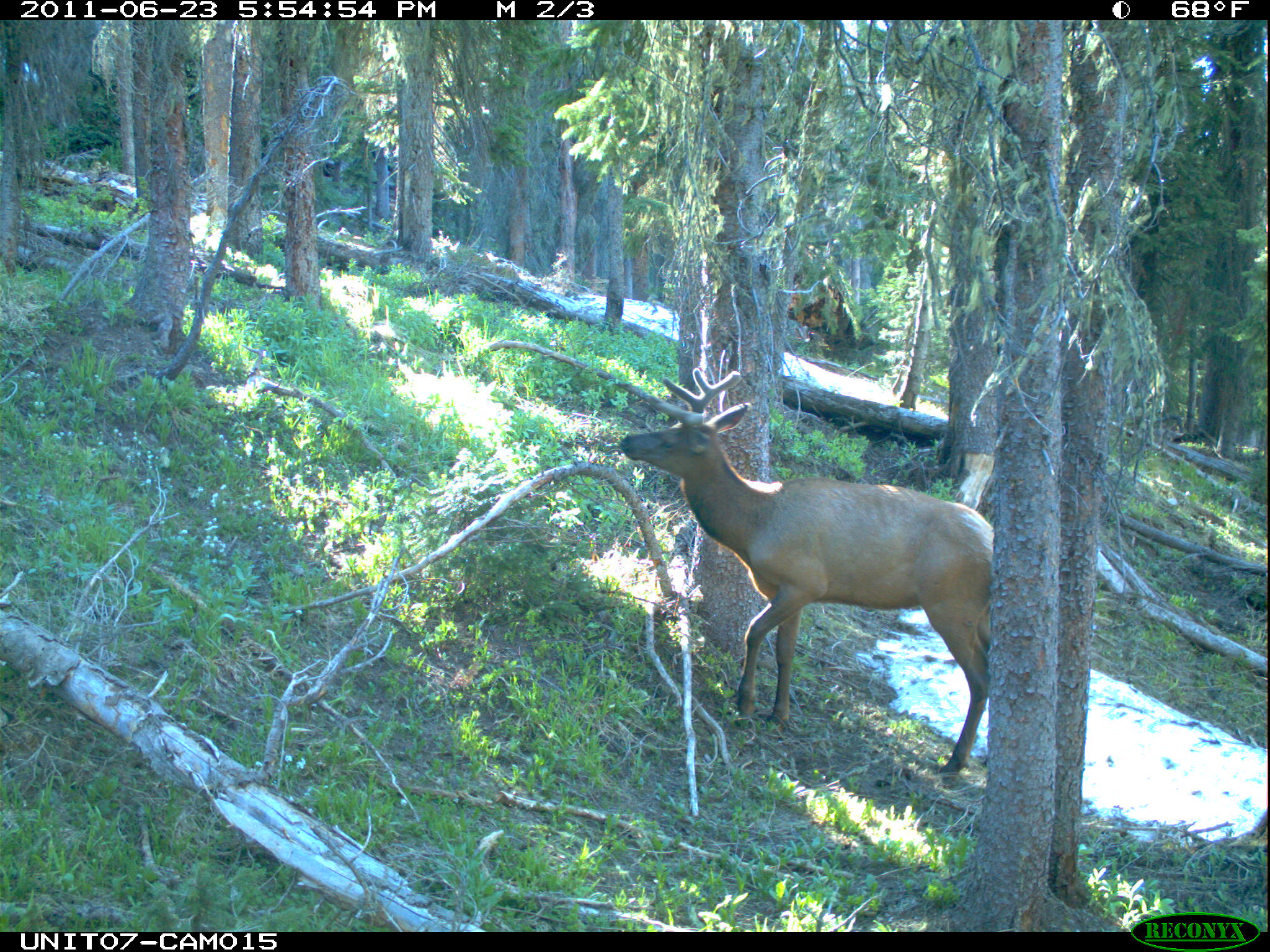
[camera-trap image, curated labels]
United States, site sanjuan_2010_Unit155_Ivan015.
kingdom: Animalia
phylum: Chordata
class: Mammalia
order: Artiodactyla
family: Cervidae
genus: Cervus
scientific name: Cervus elaphus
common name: red deer